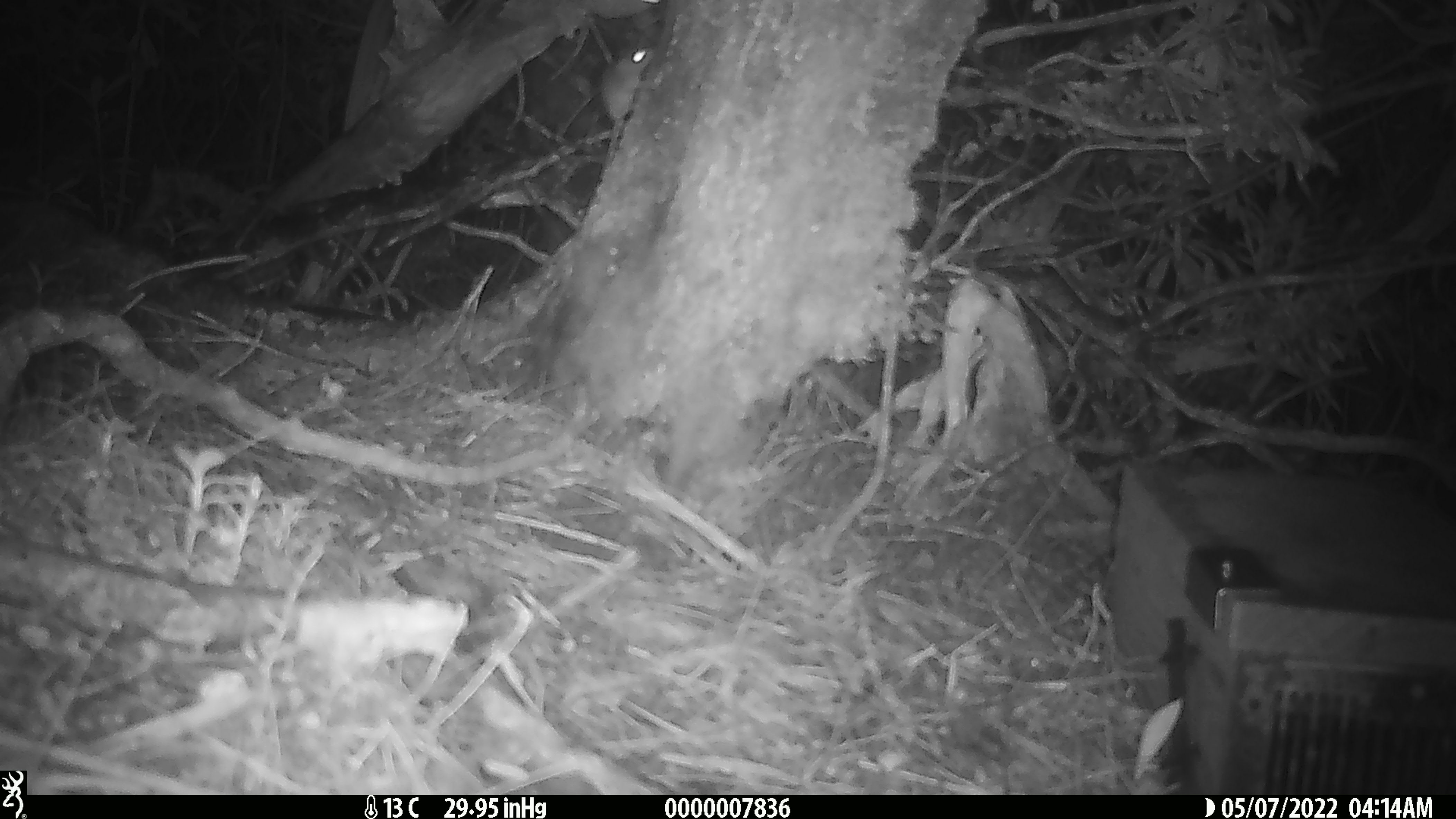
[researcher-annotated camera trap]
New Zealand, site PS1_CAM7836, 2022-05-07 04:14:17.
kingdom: Animalia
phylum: Chordata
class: Mammalia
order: Rodentia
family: Muridae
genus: Mus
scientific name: Mus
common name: mouse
Mouse (Mus).